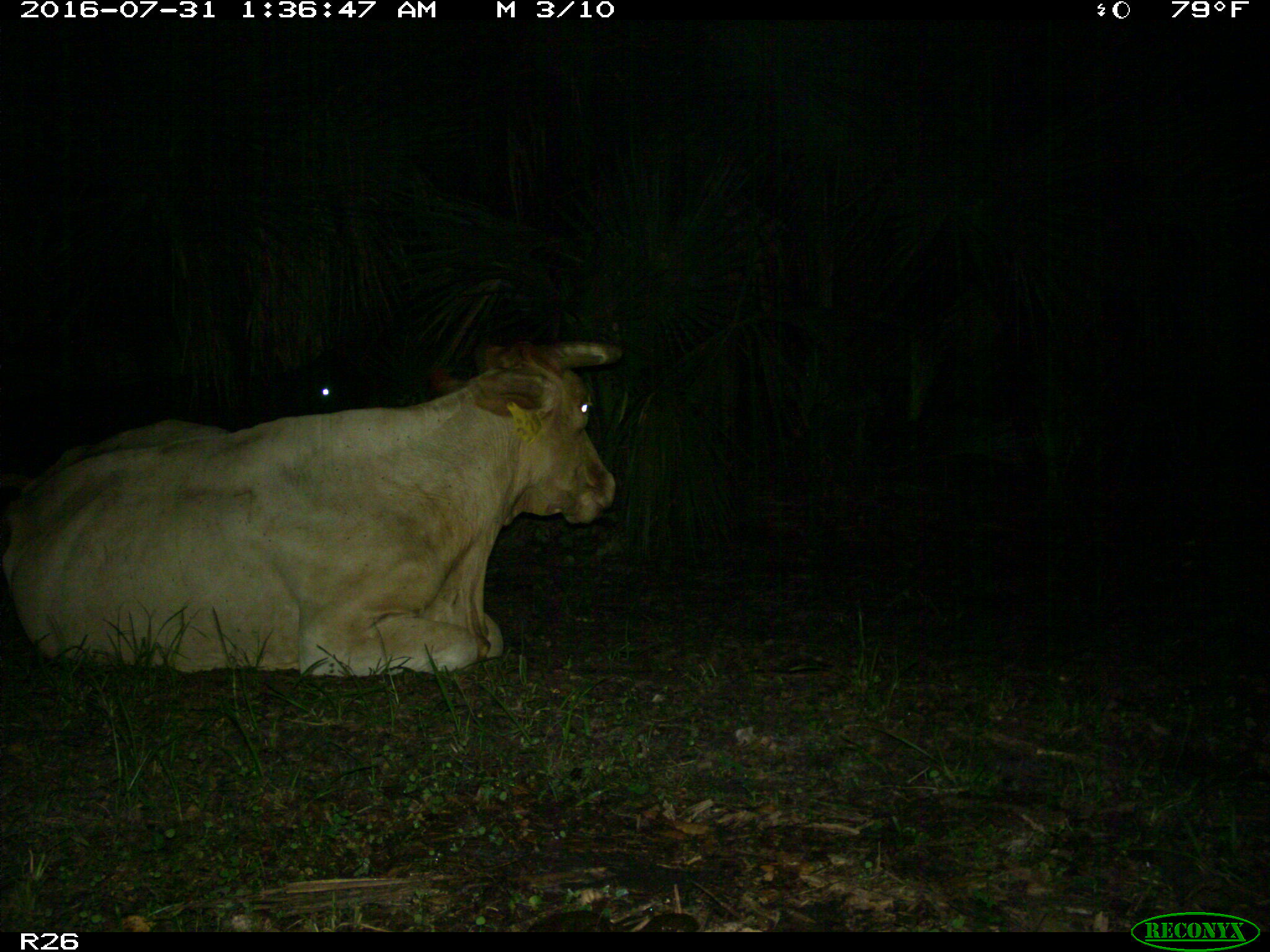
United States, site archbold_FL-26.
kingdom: Animalia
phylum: Chordata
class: Mammalia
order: Artiodactyla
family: Bovidae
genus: Bos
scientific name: Bos taurus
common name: domestic cow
Bos taurus (domestic cow).